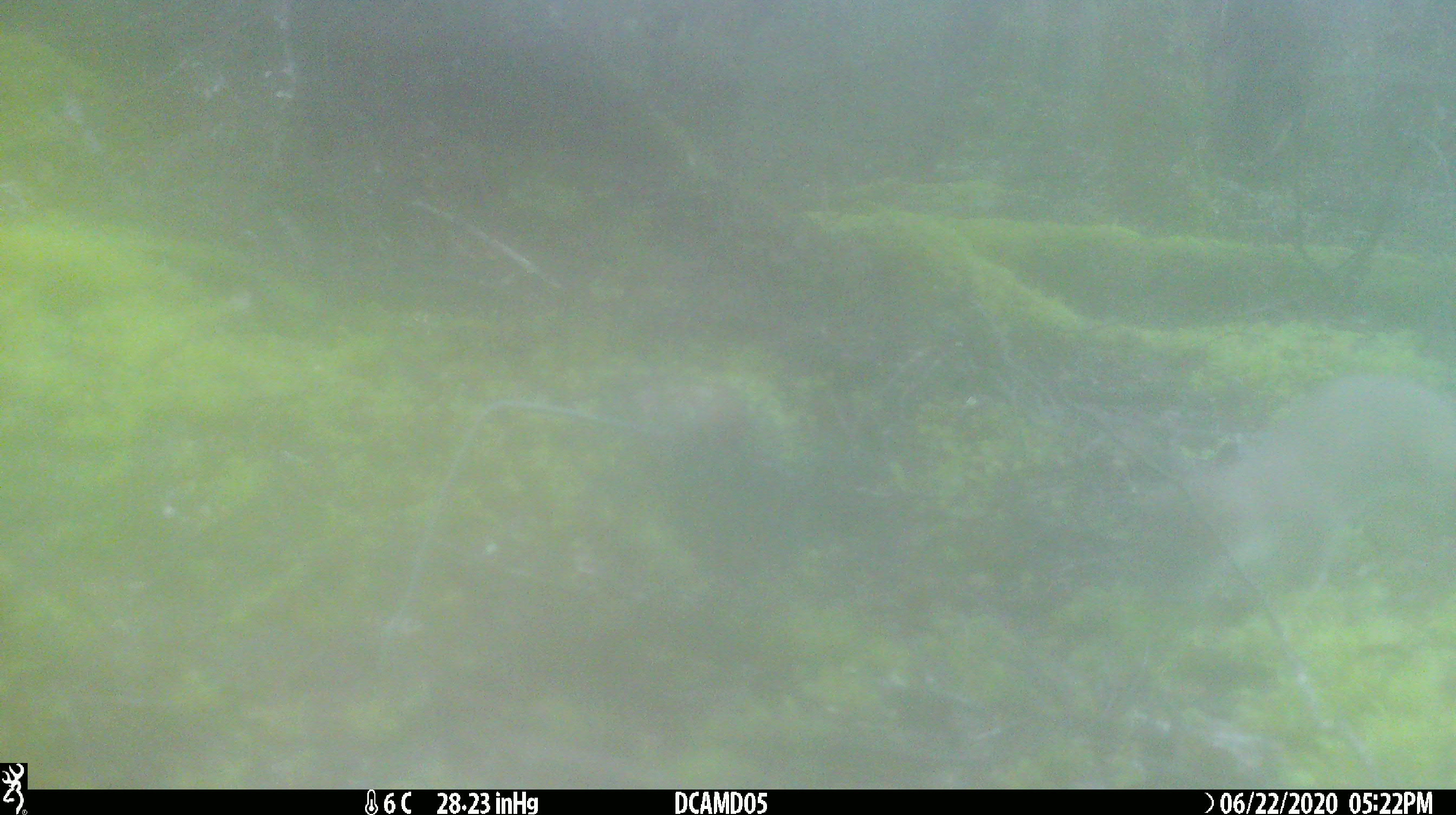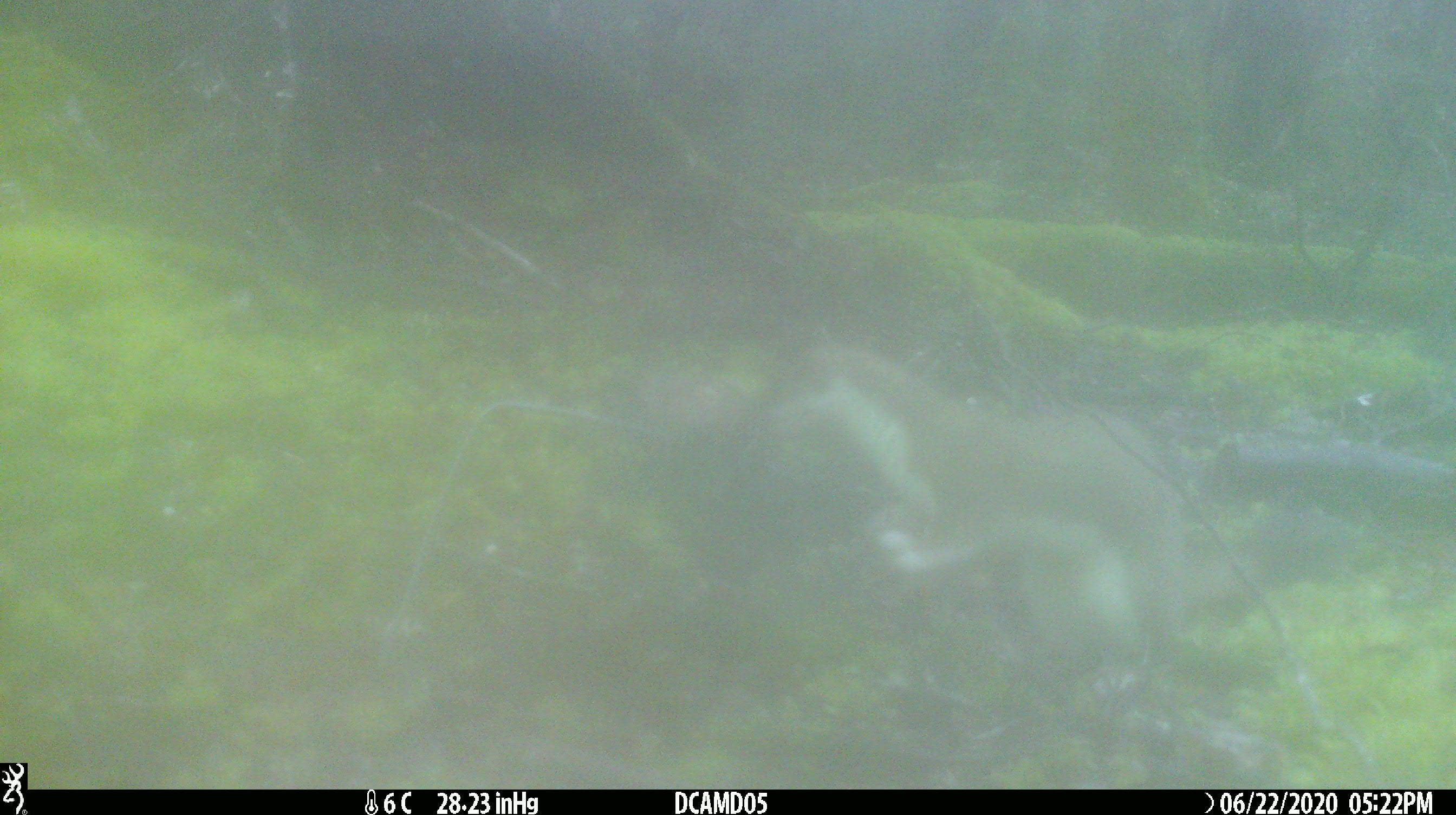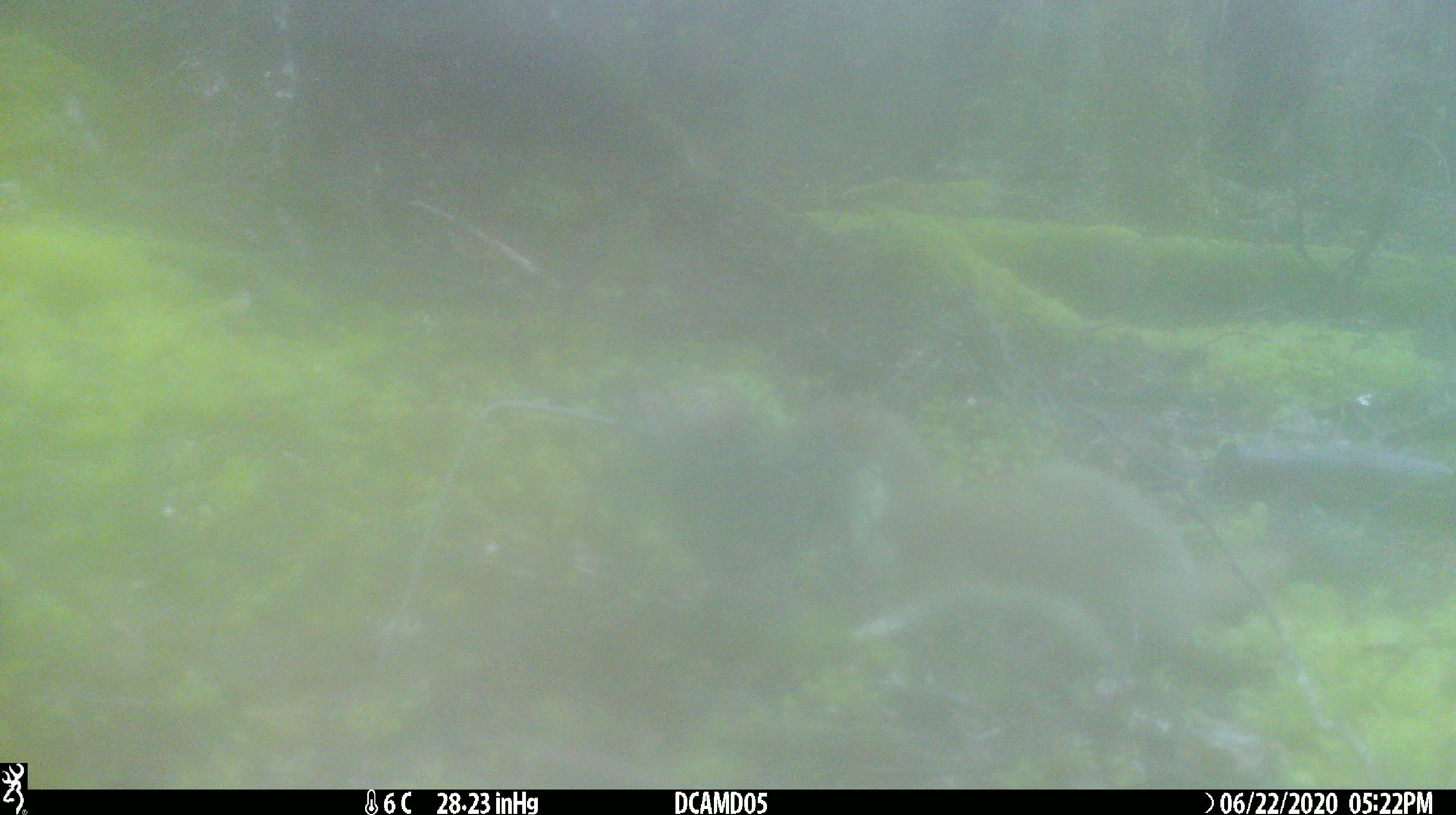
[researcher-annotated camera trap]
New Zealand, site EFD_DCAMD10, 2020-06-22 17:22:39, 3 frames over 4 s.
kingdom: Animalia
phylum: Chordata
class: Mammalia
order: Carnivora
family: Mustelidae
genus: Mustela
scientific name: Mustela erminea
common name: stoat